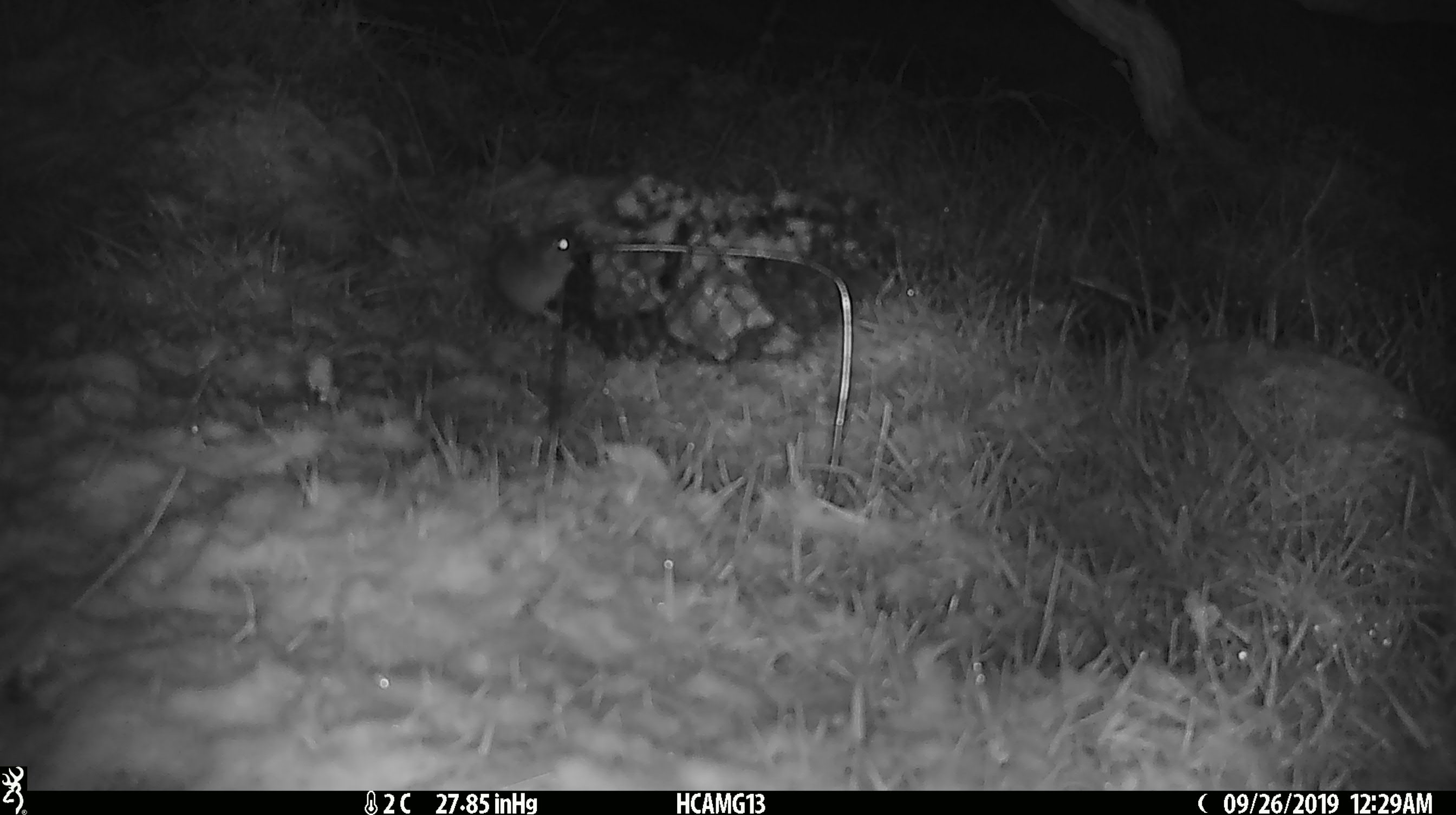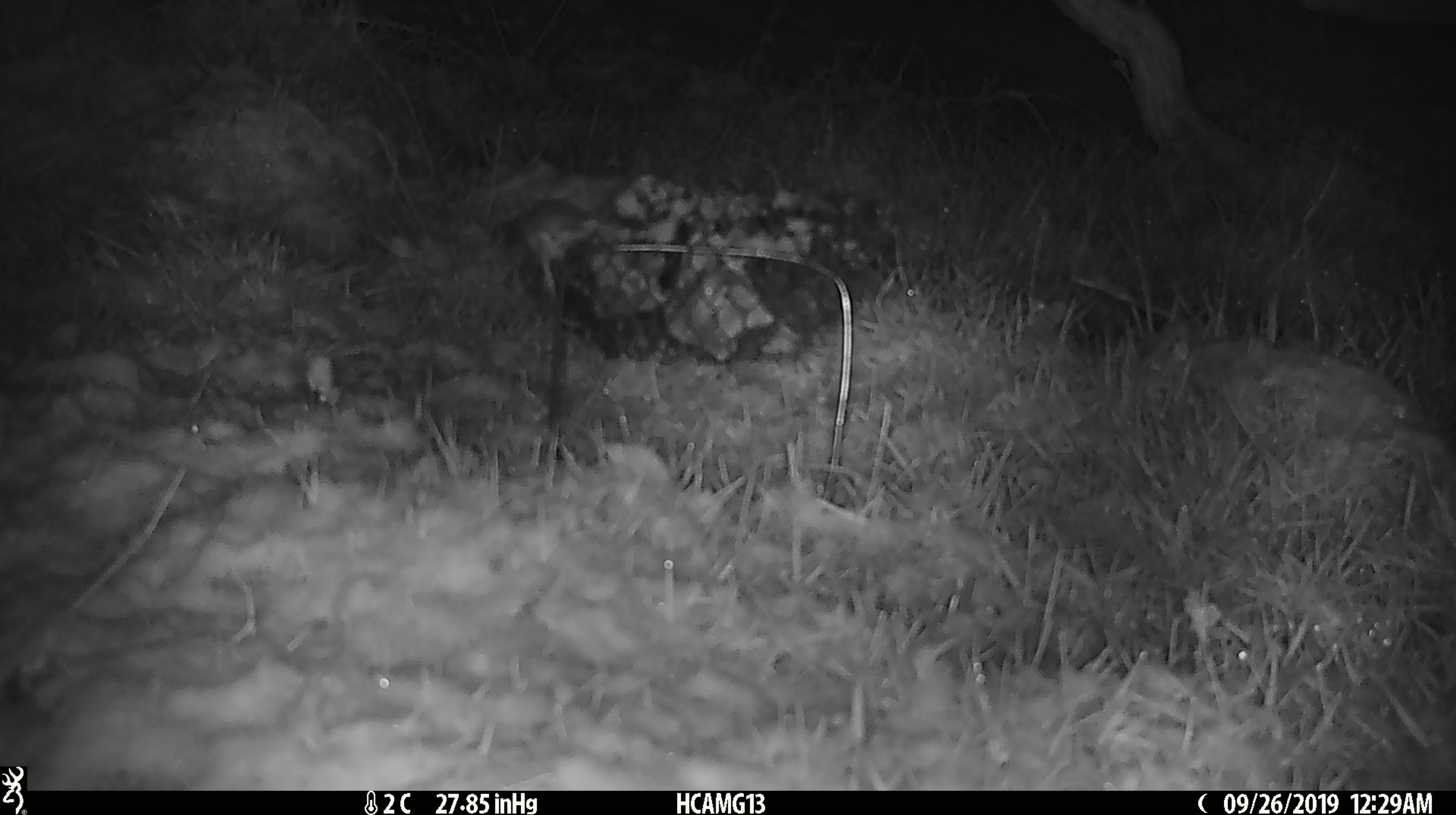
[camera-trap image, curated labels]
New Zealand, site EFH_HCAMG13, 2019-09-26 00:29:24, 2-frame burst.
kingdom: Animalia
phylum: Chordata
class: Mammalia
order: Rodentia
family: Muridae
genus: Mus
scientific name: Mus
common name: mouse